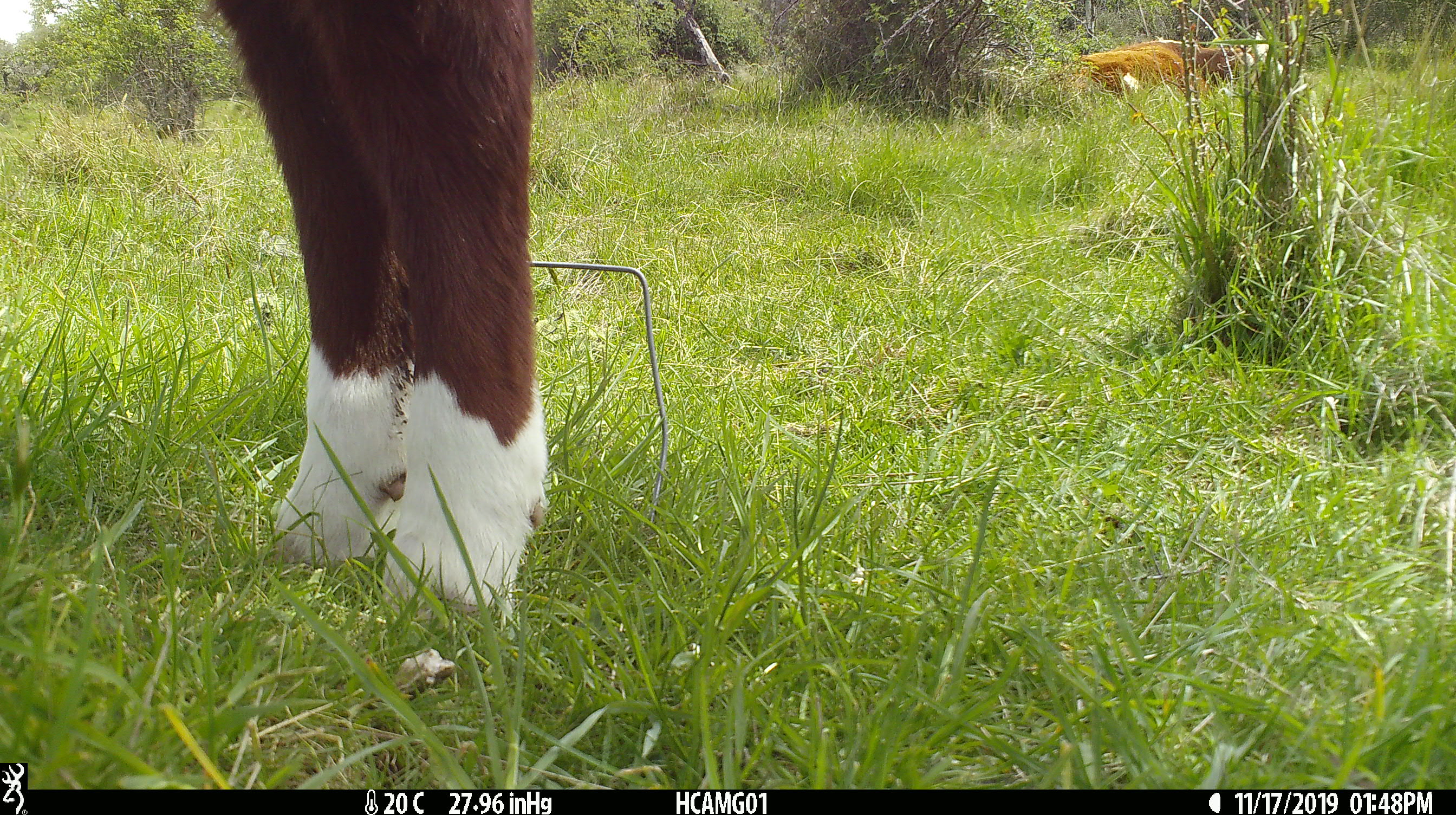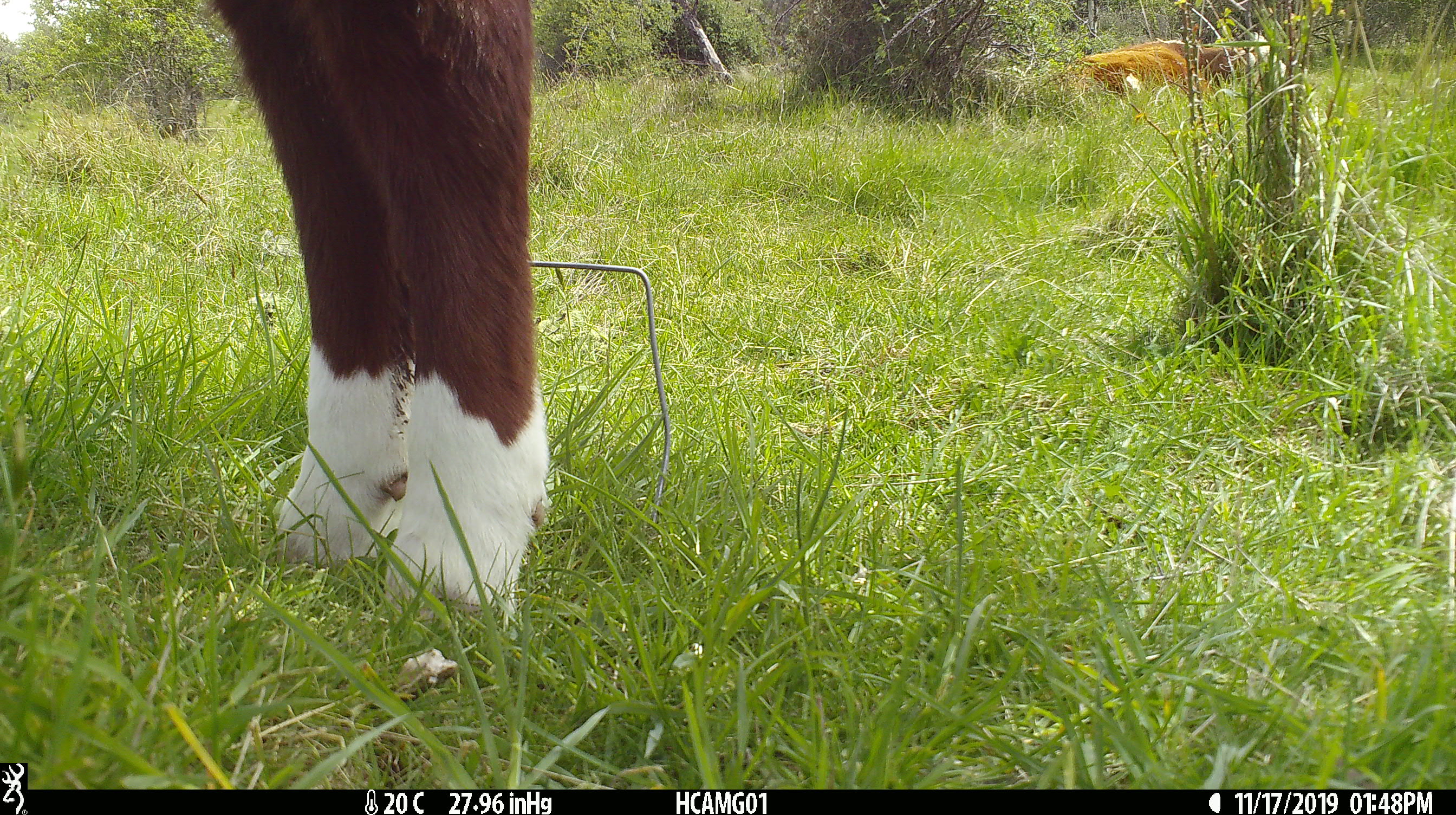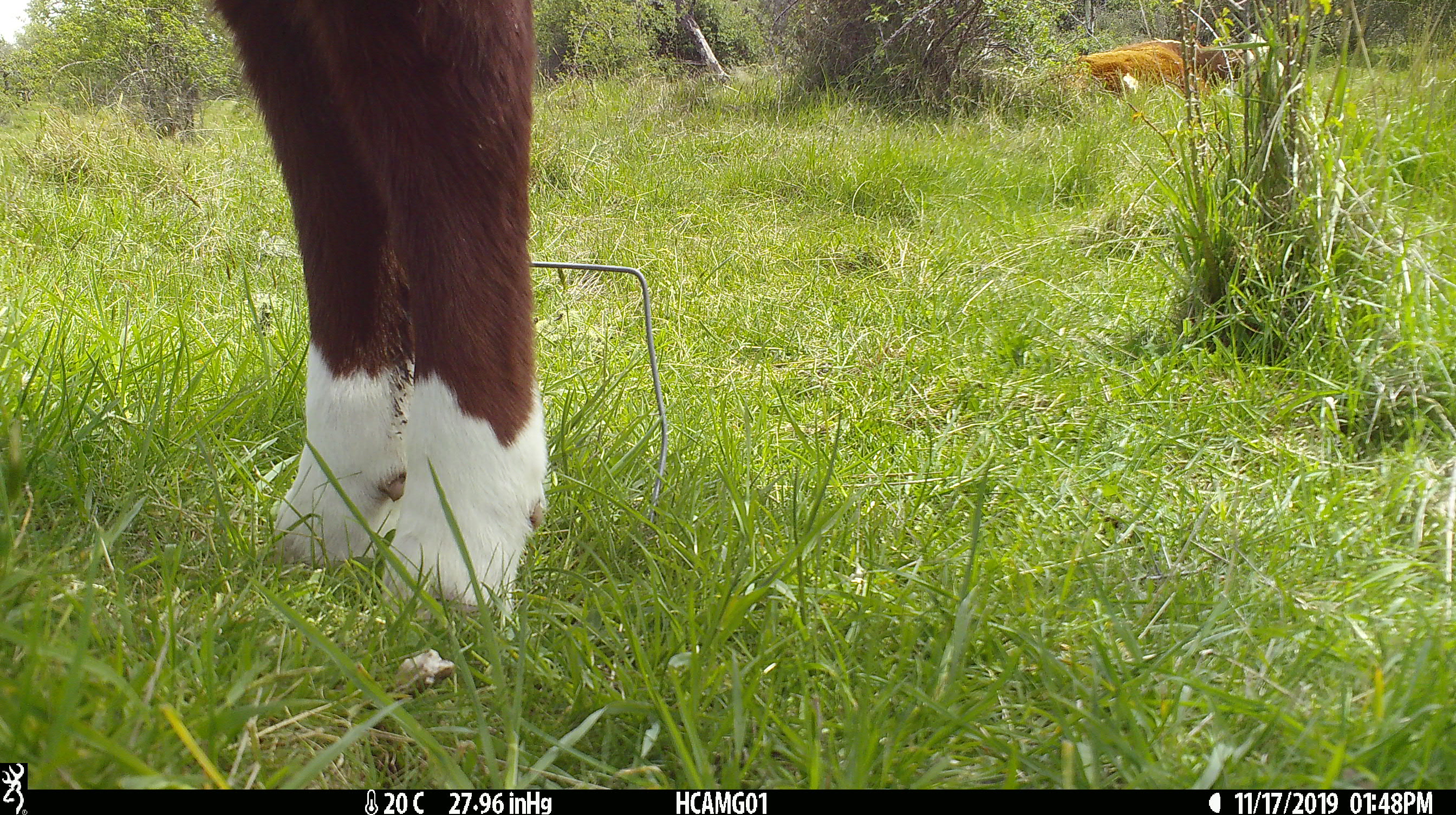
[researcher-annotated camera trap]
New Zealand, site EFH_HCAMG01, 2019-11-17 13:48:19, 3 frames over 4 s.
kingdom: Animalia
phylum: Chordata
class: Mammalia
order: Artiodactyla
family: Bovidae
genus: Bos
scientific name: Bos taurus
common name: domestic cow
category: cow